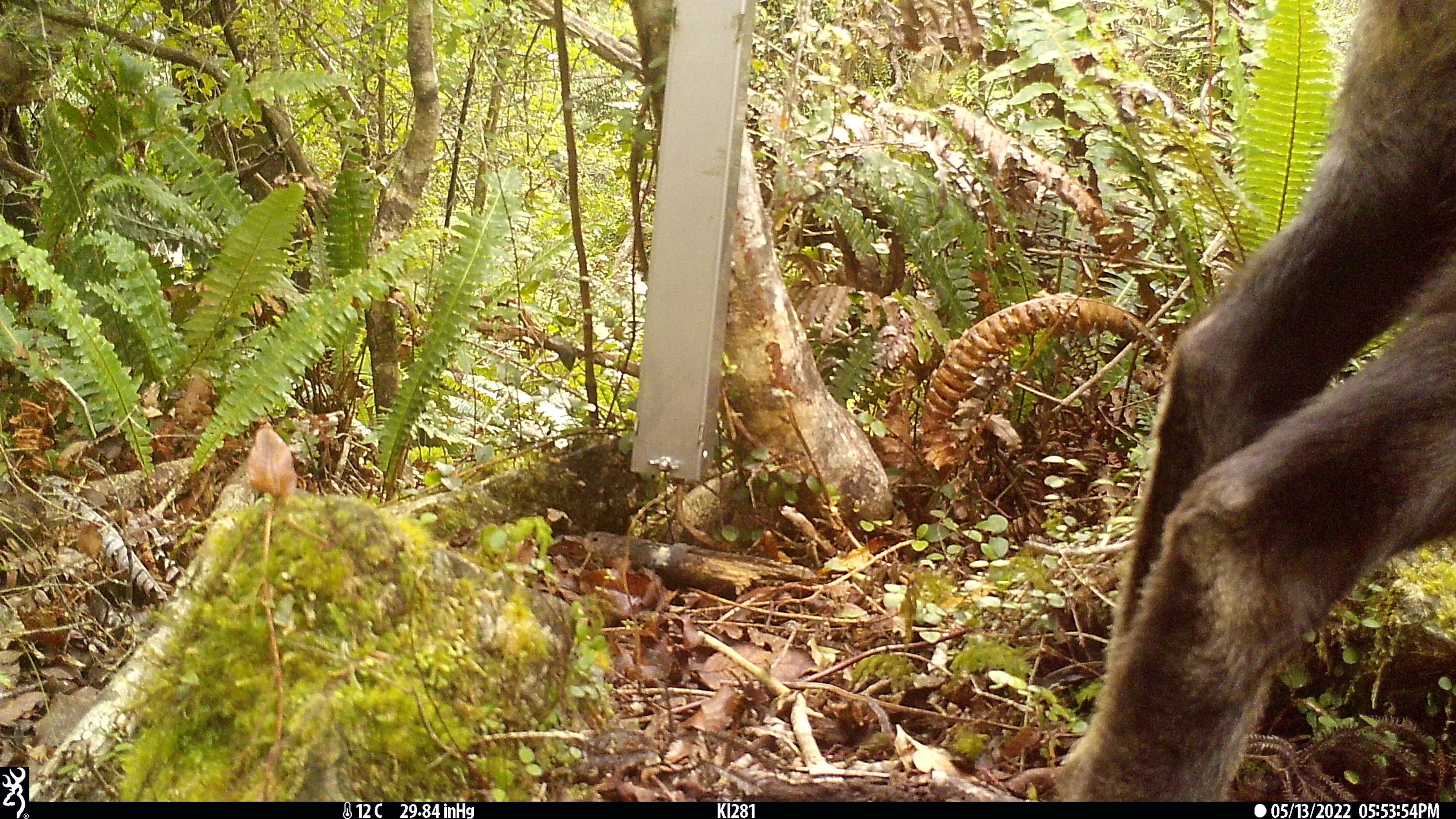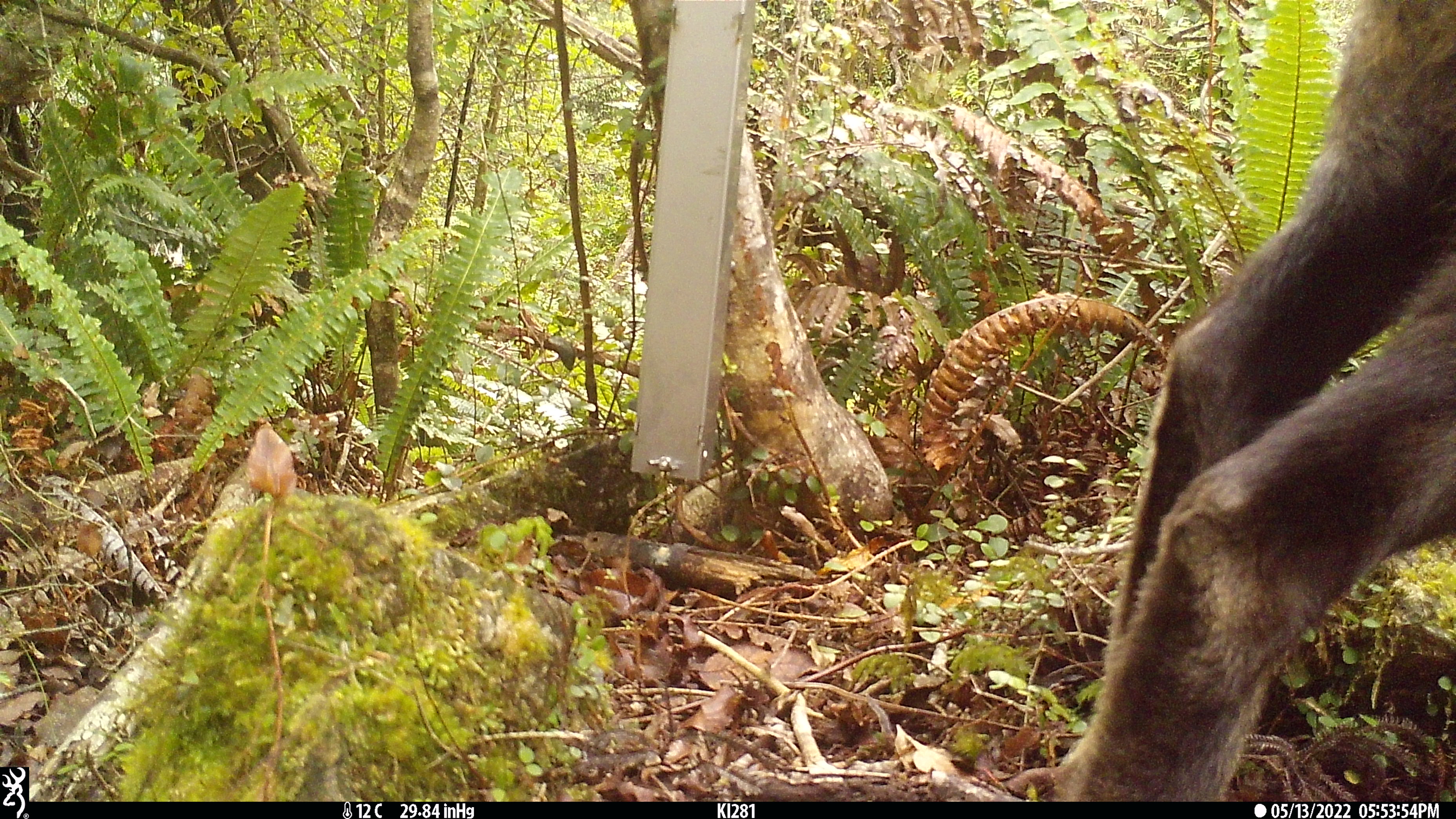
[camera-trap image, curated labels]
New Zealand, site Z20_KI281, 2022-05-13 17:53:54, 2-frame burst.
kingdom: Animalia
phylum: Chordata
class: Mammalia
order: Artiodactyla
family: Bovidae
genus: Rupicapra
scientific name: Rupicapra rupicapra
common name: alpine chamois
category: chamois